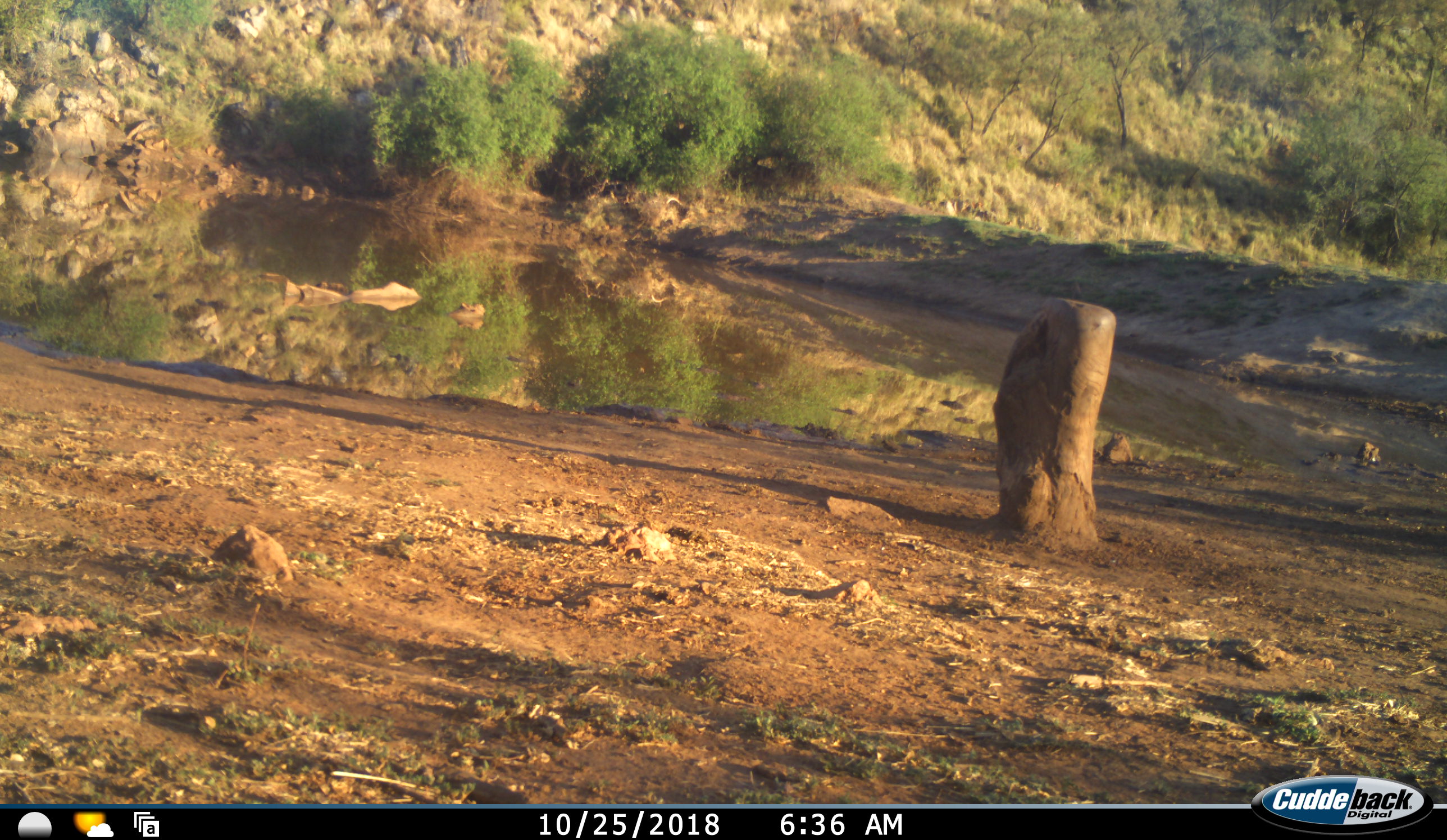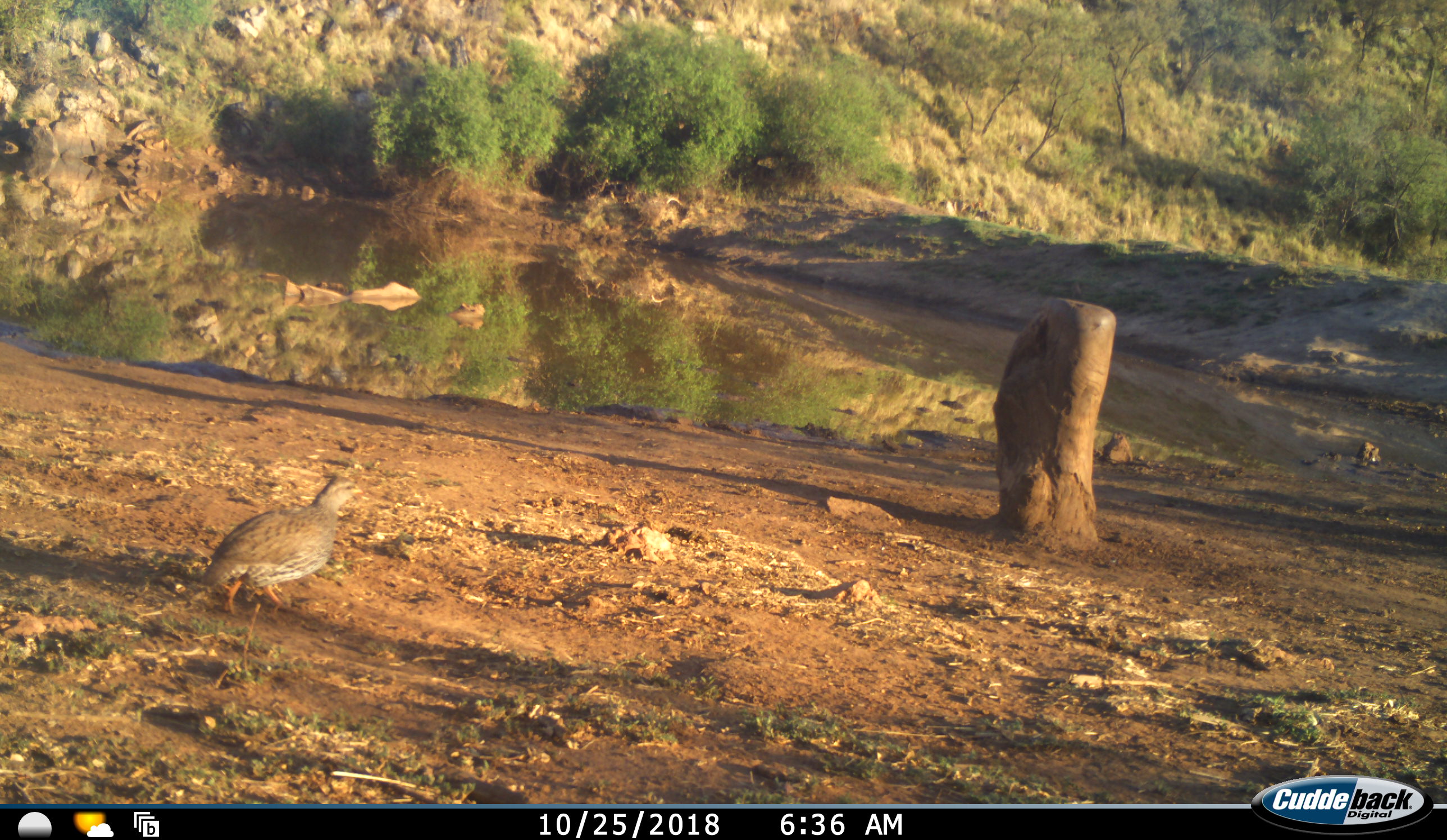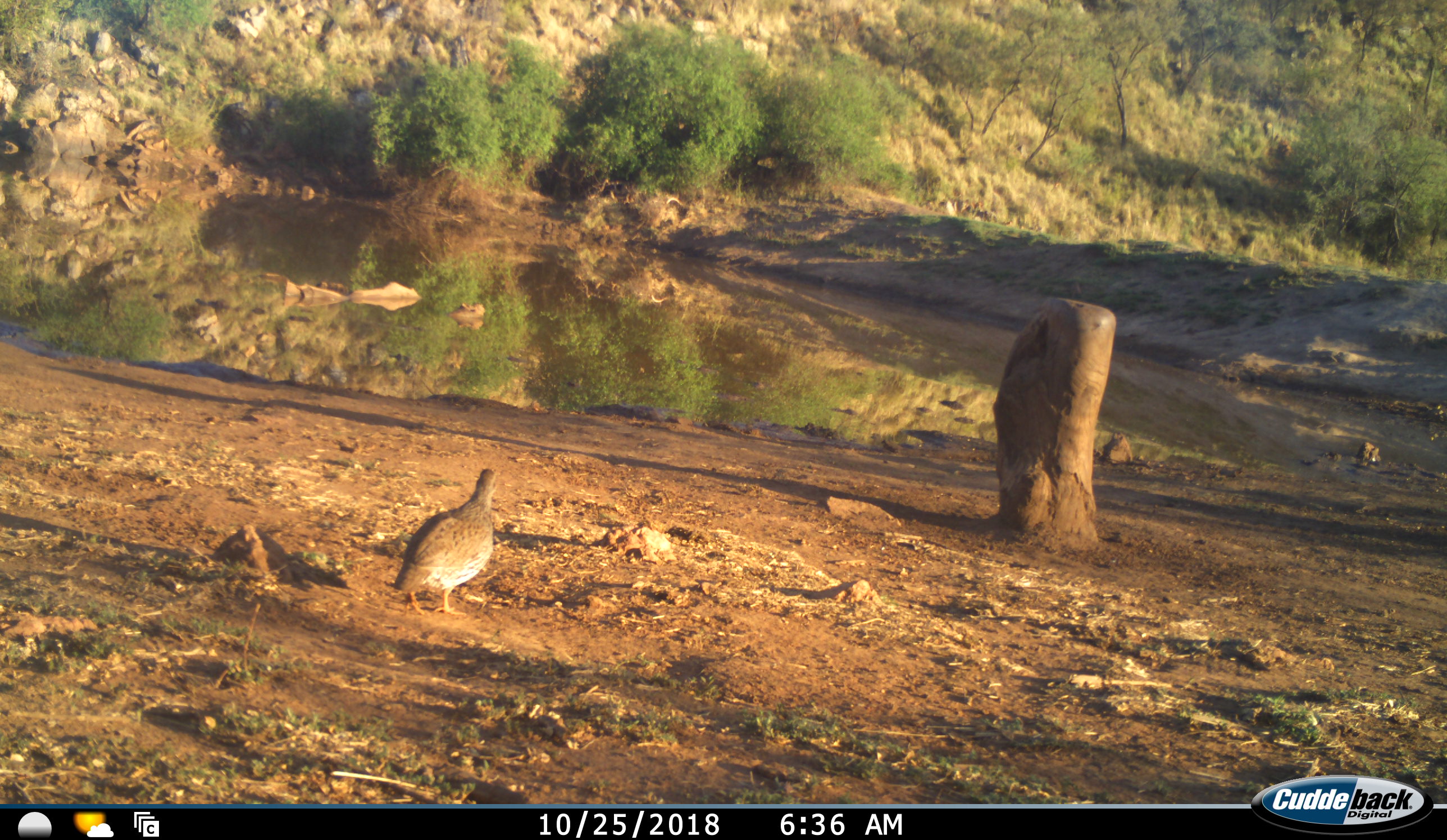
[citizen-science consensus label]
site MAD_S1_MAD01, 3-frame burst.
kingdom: Animalia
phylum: Chordata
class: Aves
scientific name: Aves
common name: bird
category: birdother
Birdother (bird) (Aves), count 1. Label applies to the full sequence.